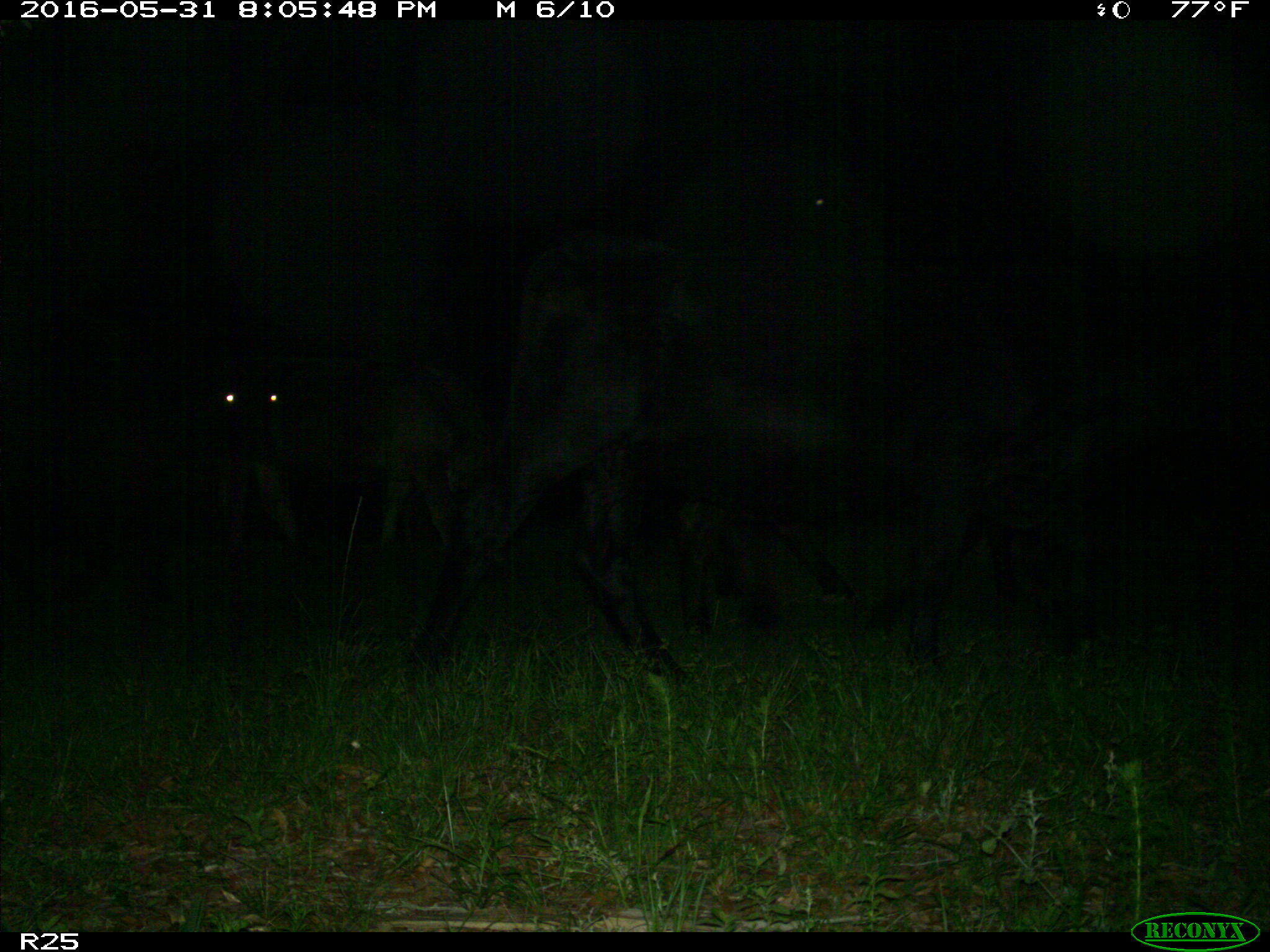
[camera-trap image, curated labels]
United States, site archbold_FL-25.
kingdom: Animalia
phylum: Chordata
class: Mammalia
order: Artiodactyla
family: Bovidae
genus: Bos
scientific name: Bos taurus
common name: domestic cow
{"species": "Bos taurus (domestic cow)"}